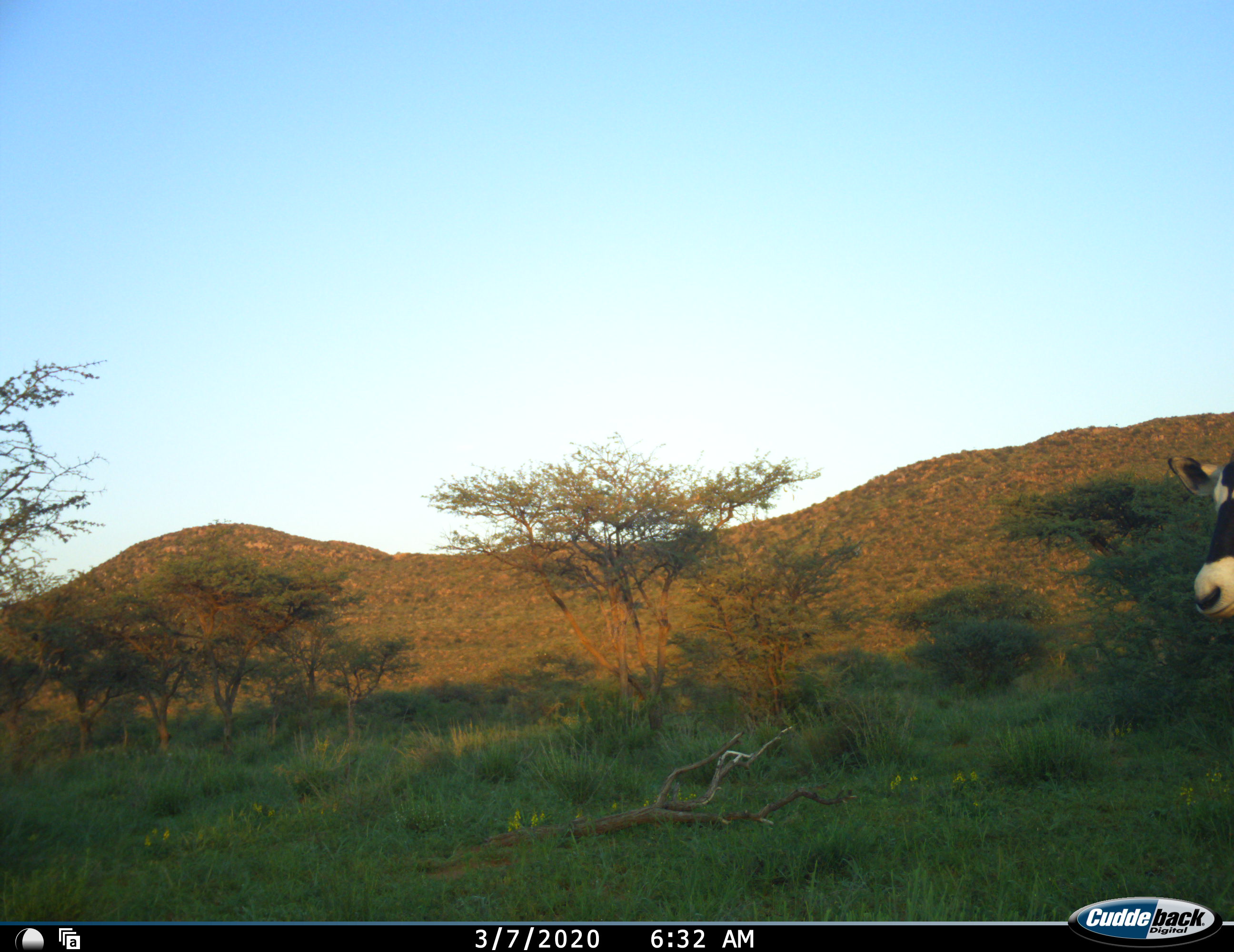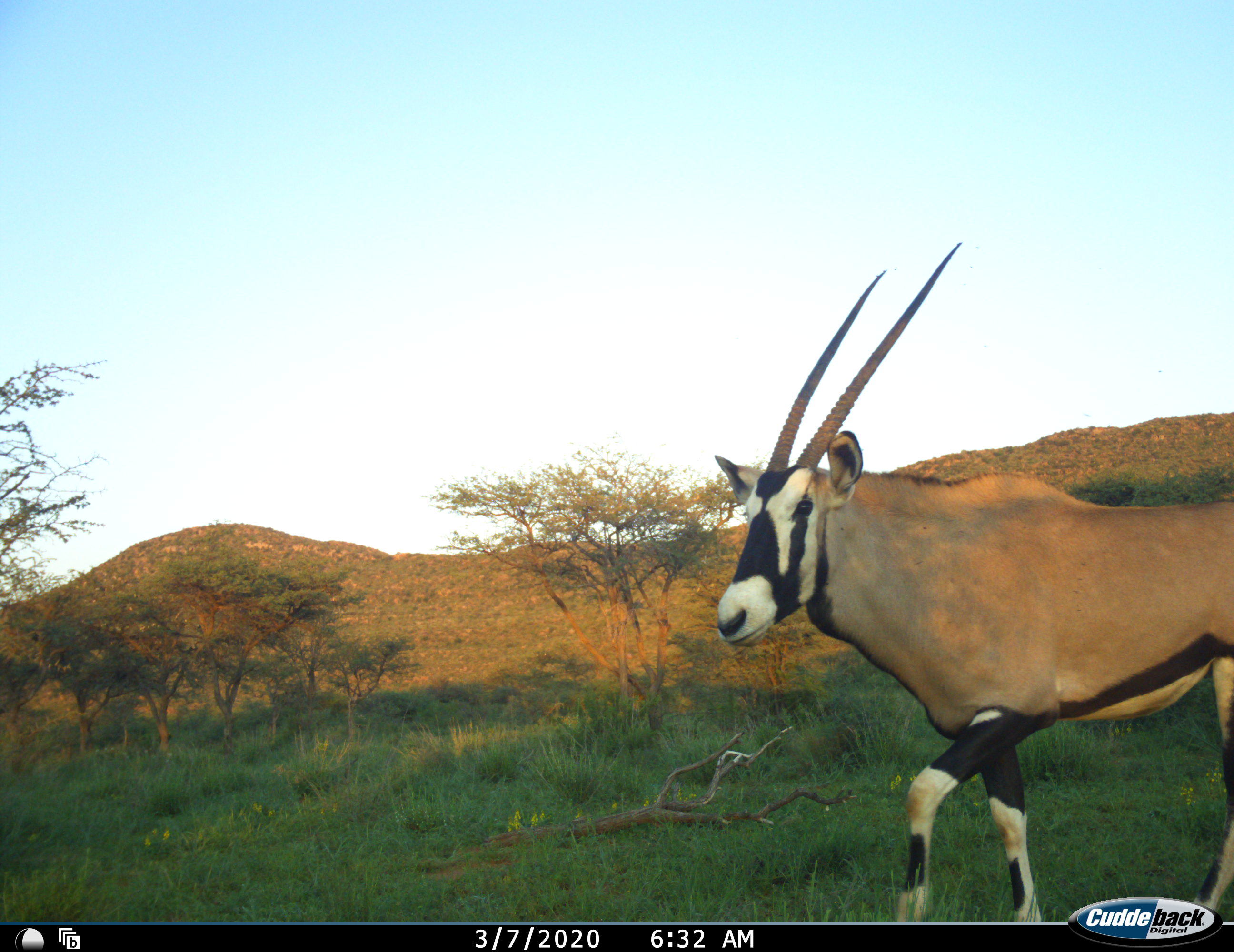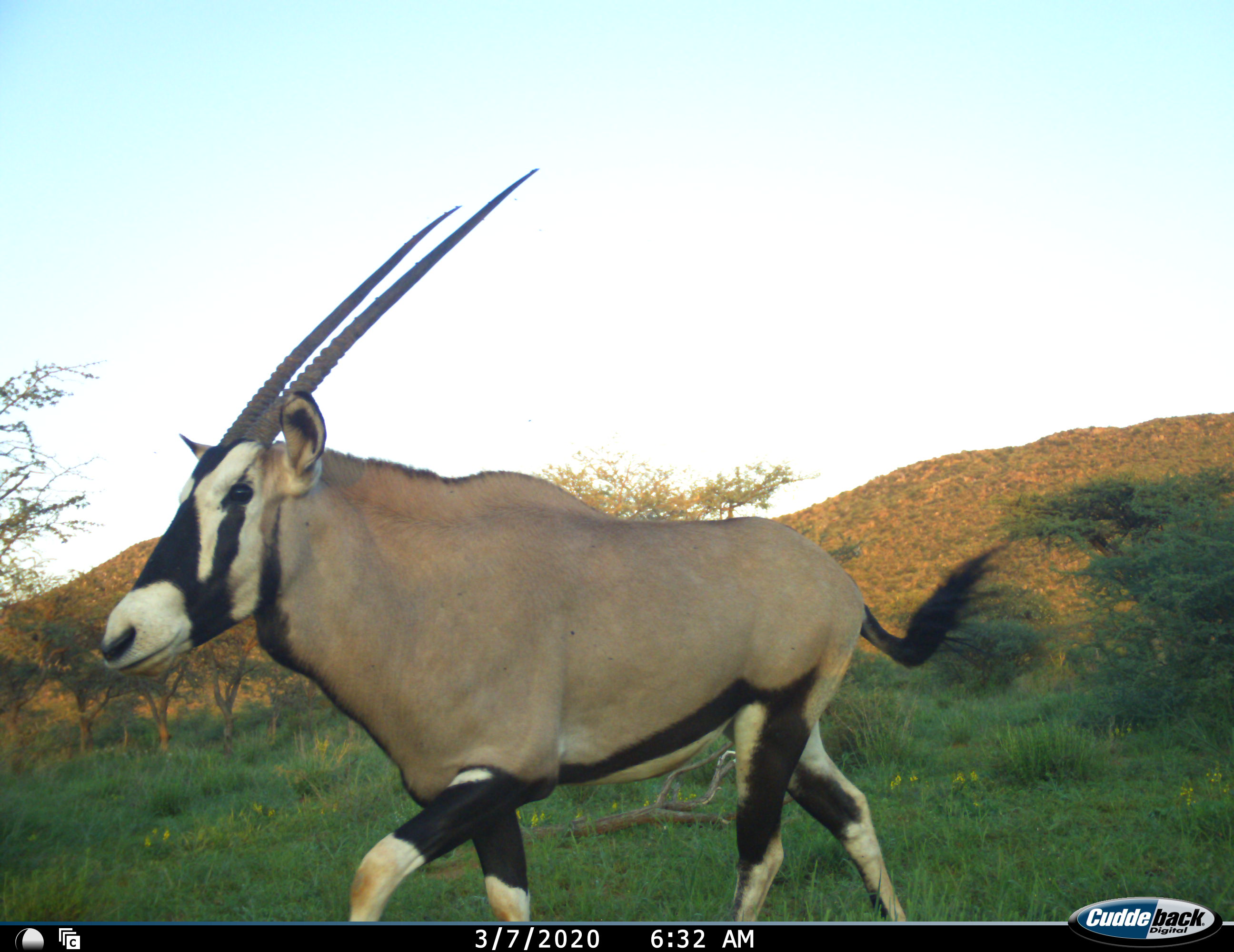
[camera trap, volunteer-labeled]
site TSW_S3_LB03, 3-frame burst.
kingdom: Animalia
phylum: Chordata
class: Mammalia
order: Artiodactyla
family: Bovidae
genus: Oryx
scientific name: Oryx gazella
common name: gemsbok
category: oryx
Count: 1.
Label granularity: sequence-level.